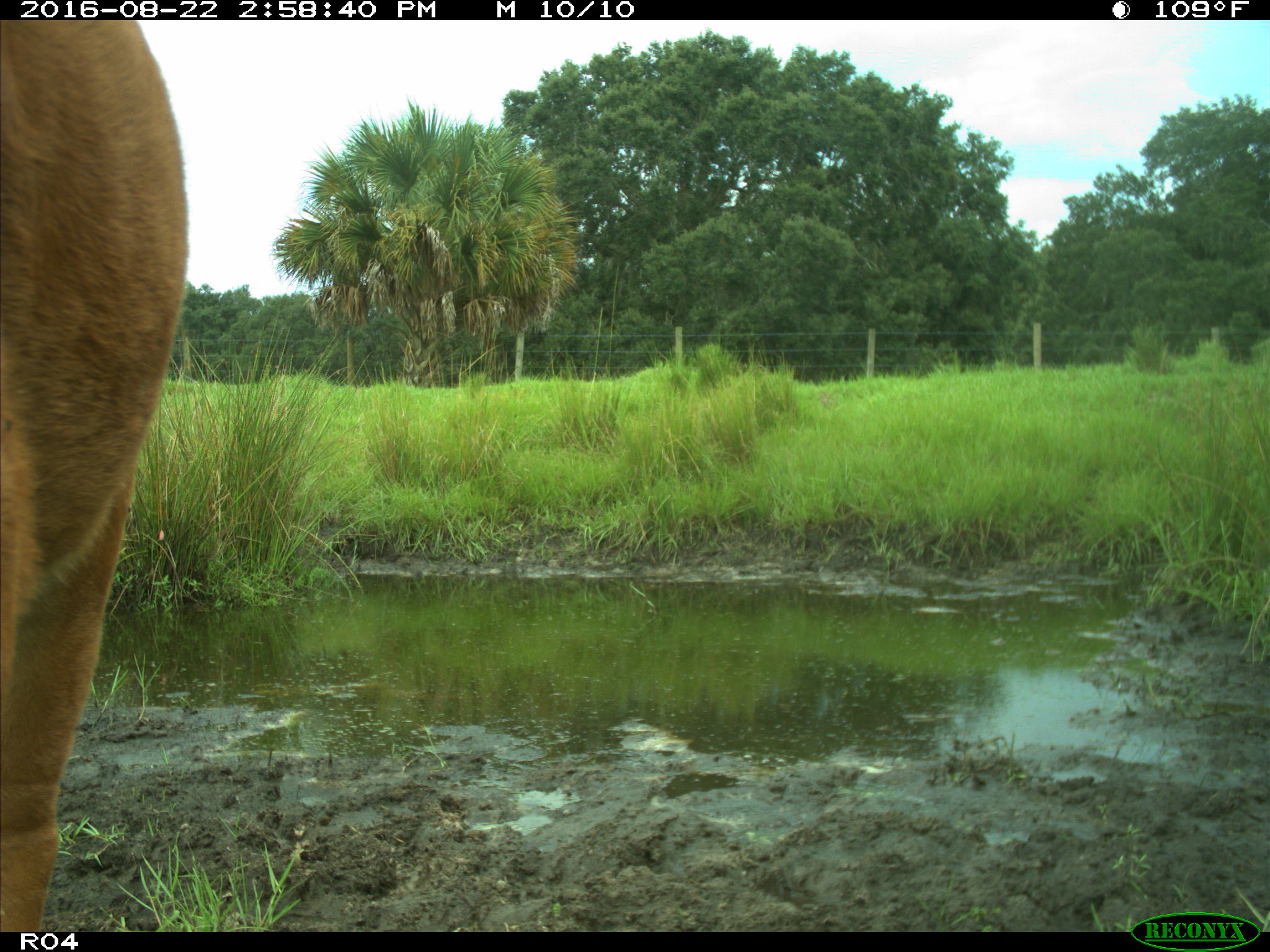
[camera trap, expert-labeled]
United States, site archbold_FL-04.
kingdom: Animalia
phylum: Chordata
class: Mammalia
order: Artiodactyla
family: Bovidae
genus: Bos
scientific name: Bos taurus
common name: domestic cow